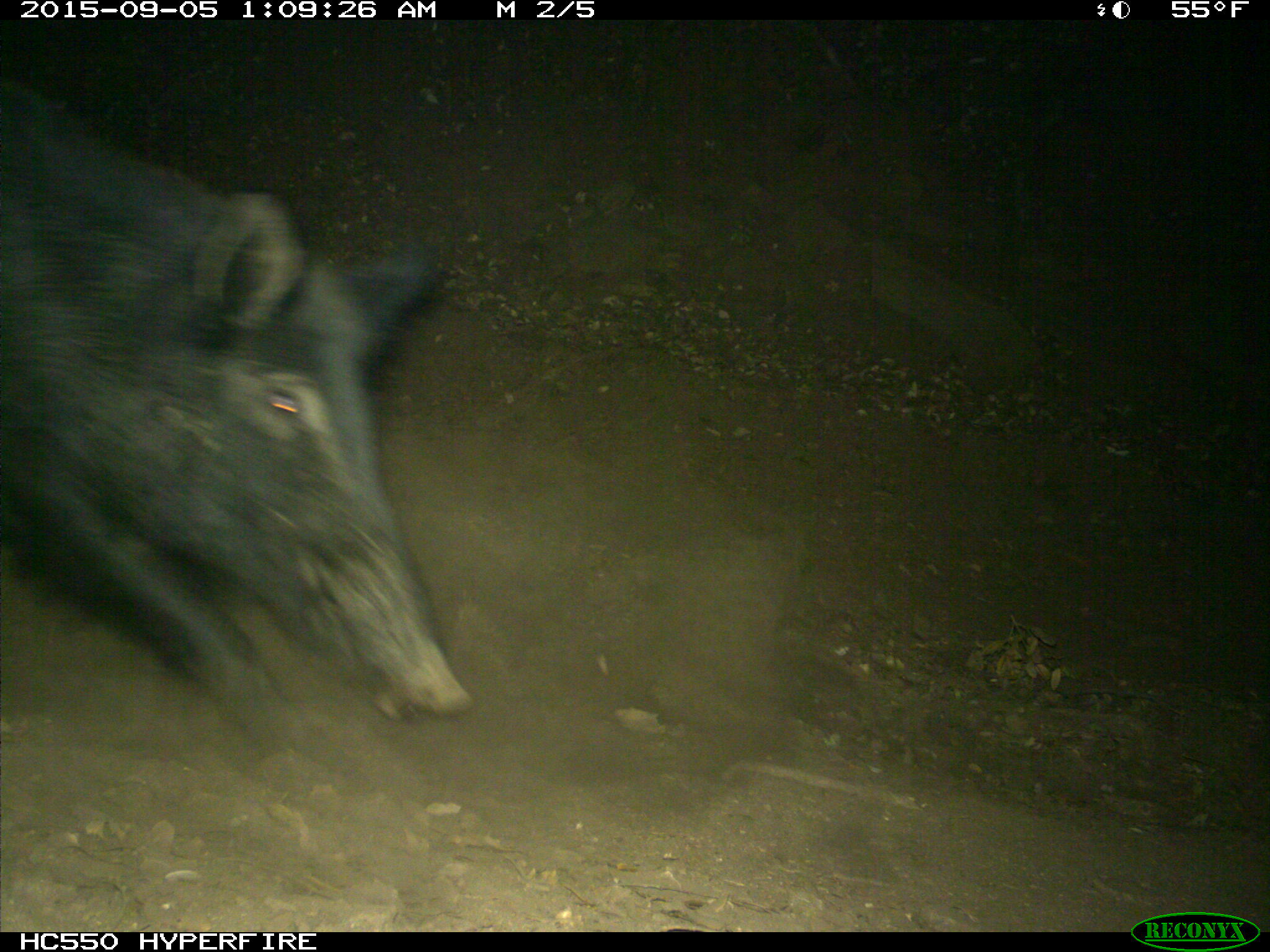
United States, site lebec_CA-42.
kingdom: Animalia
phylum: Chordata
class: Mammalia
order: Artiodactyla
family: Suidae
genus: Sus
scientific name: Sus scrofa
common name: wild boar